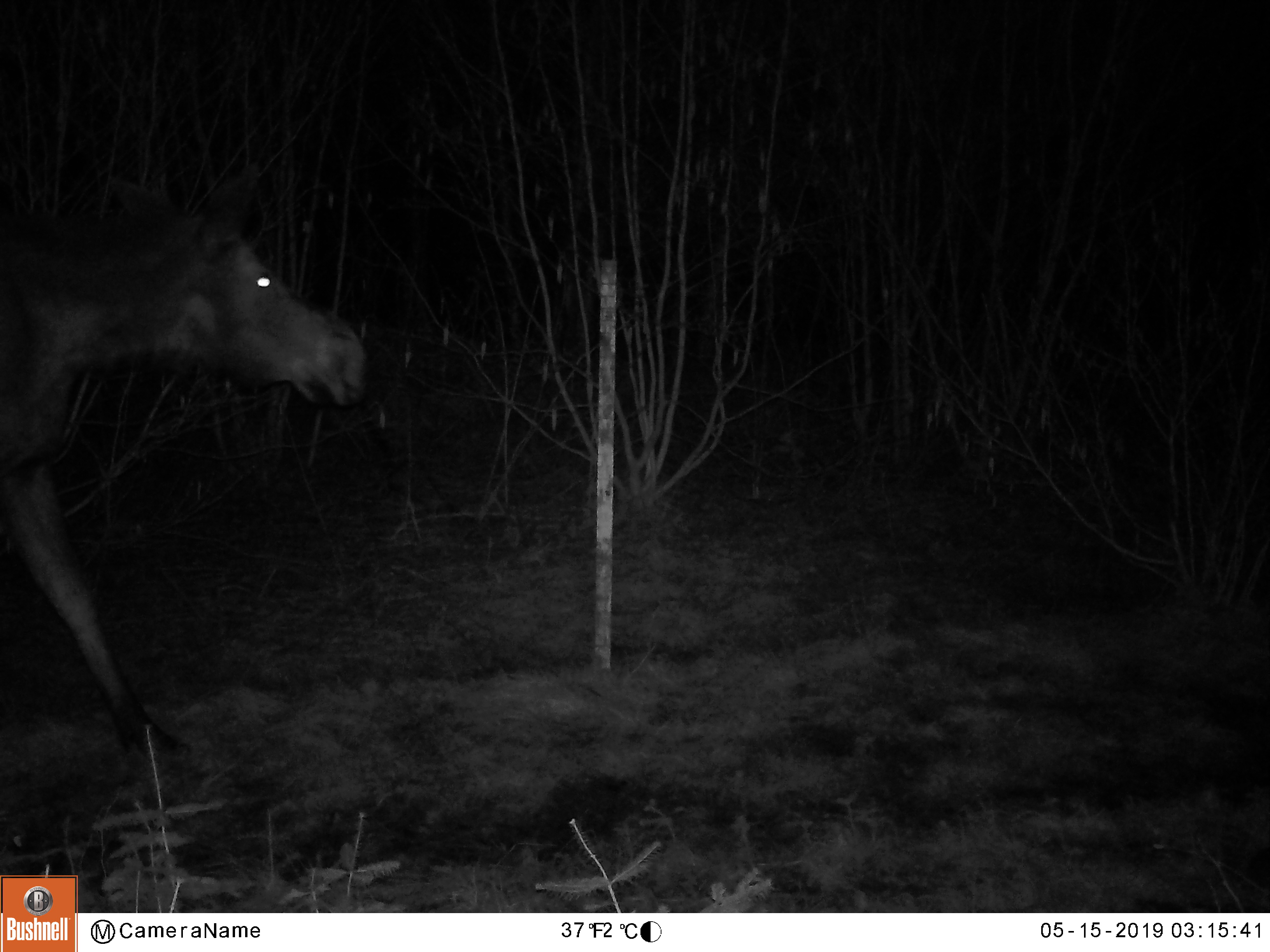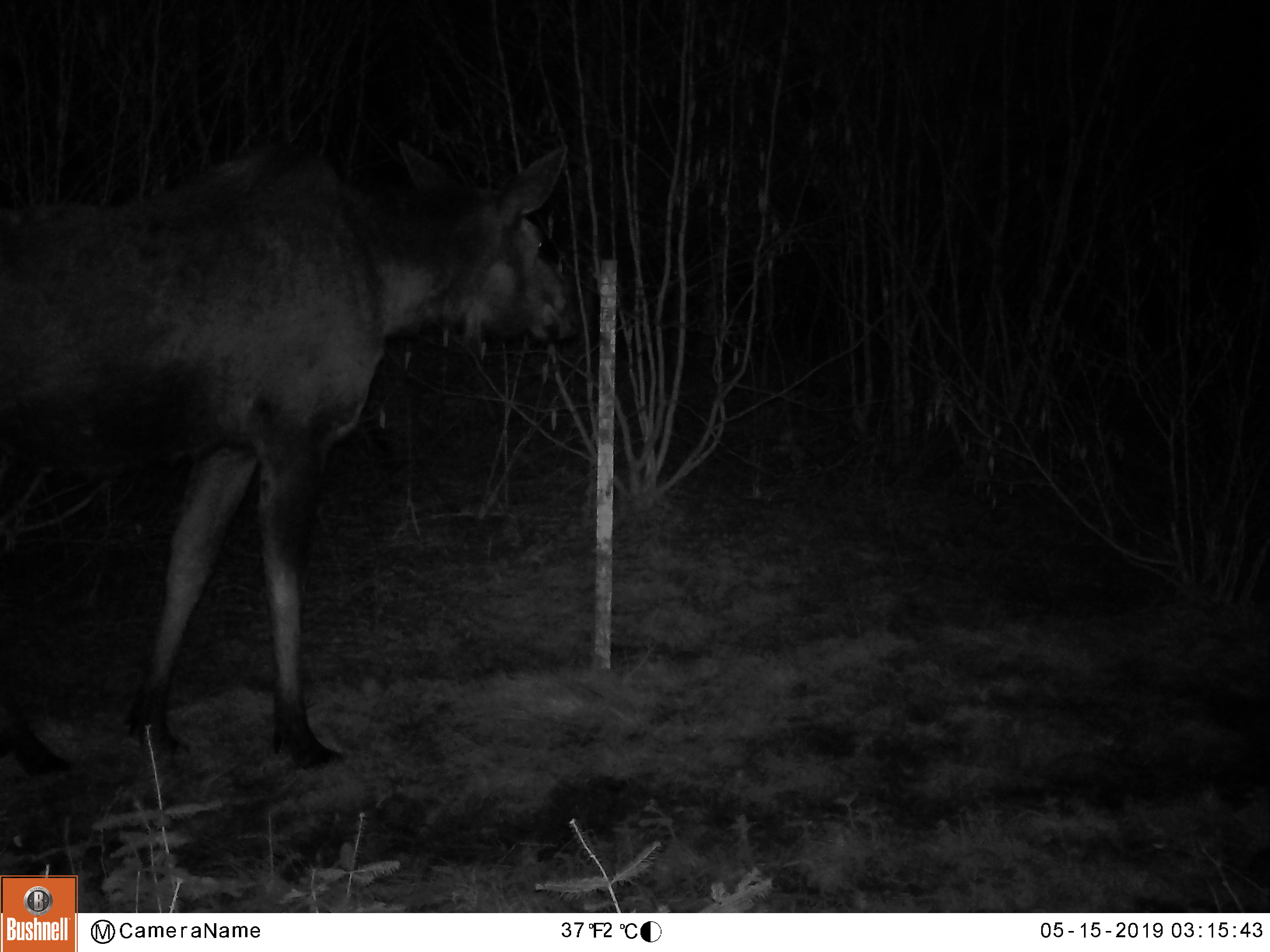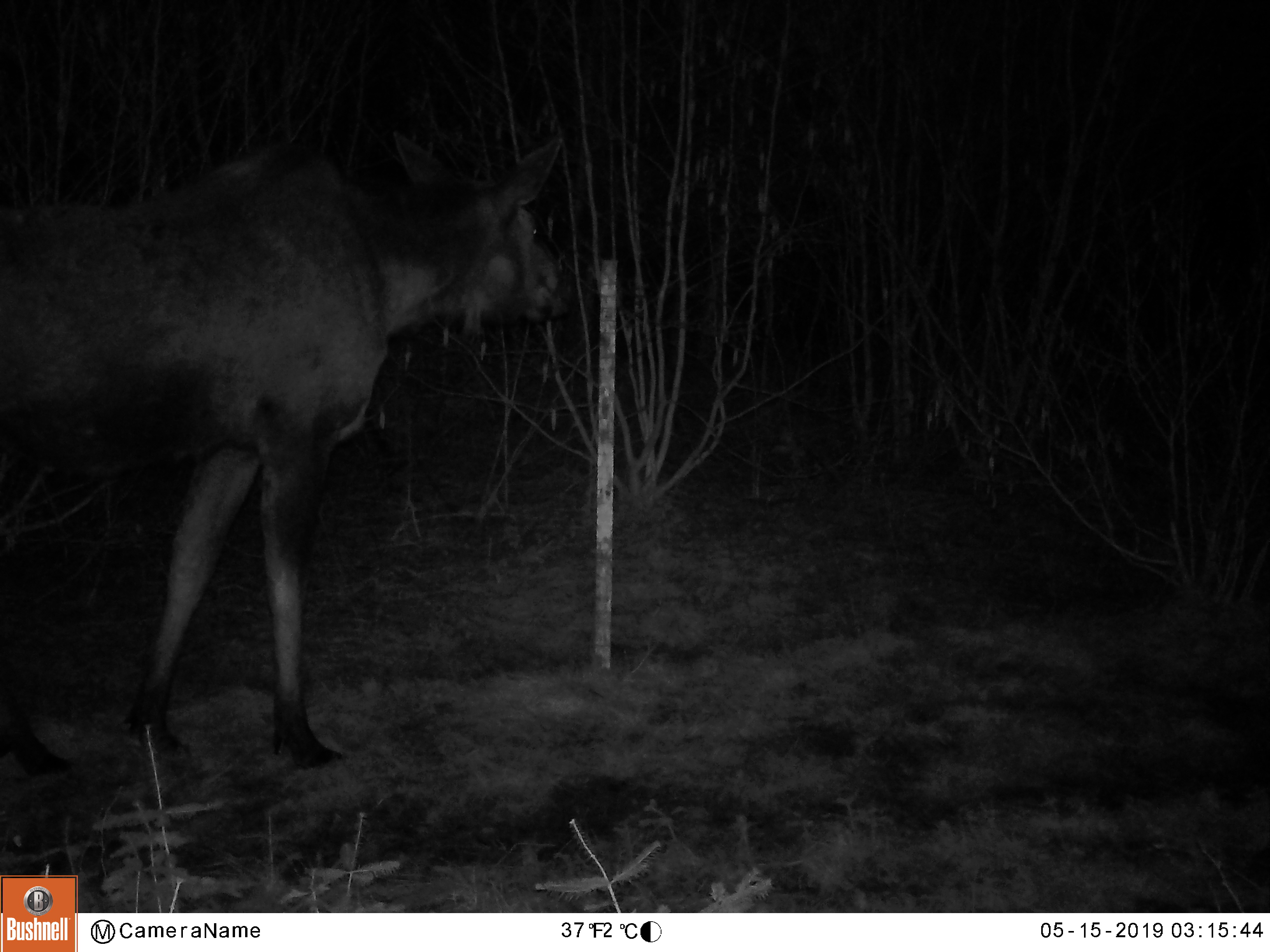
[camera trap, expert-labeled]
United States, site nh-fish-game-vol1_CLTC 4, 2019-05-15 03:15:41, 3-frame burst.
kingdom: Animalia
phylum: Chordata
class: Mammalia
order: Artiodactyla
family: Cervidae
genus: Alces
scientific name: Alces alces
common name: moose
Moose (Alces alces).